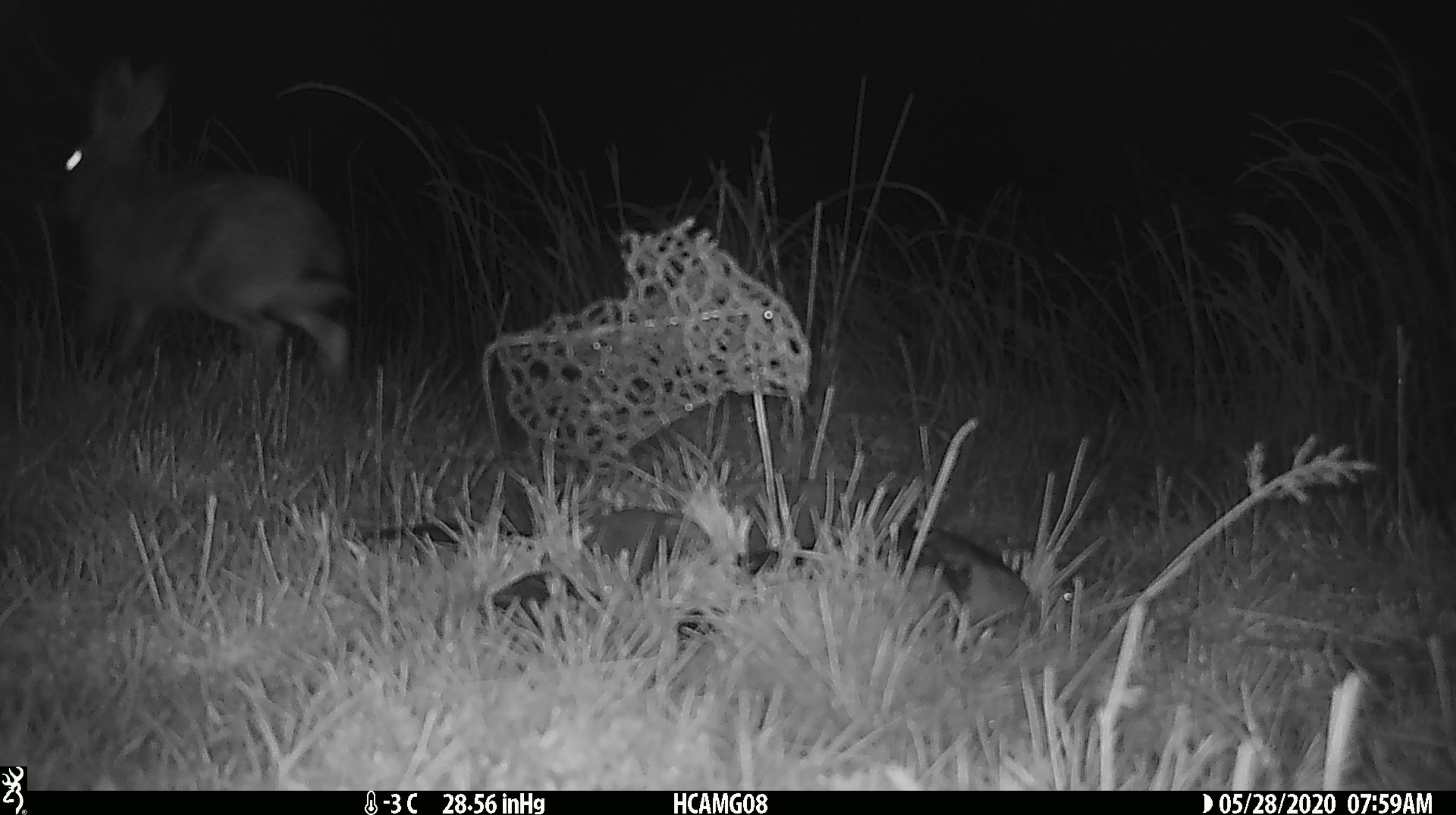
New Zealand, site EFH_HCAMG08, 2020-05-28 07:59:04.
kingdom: Animalia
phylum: Chordata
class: Mammalia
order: Lagomorpha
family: Leporidae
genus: Lepus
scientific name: Lepus europaeus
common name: brown hare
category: hare